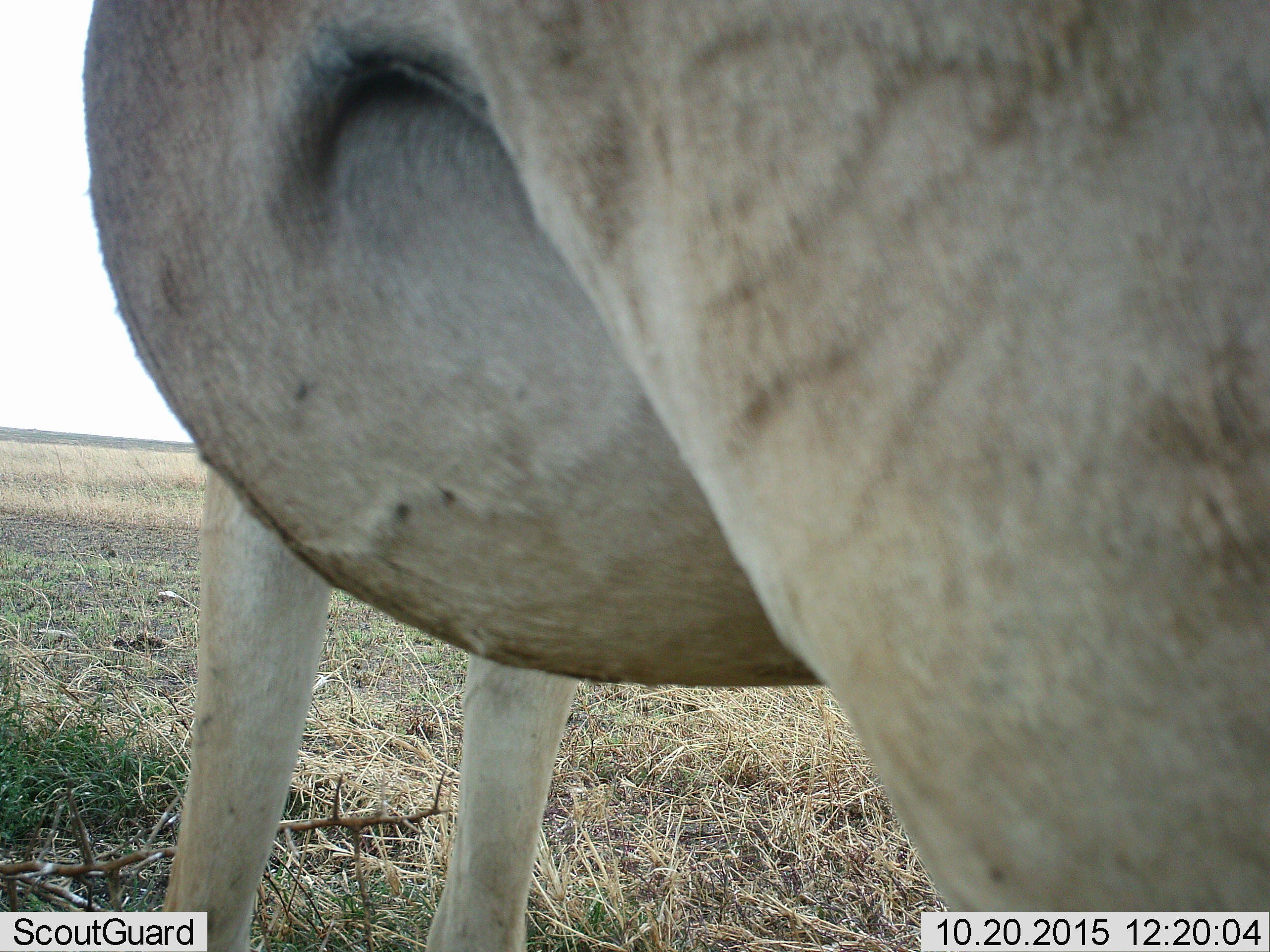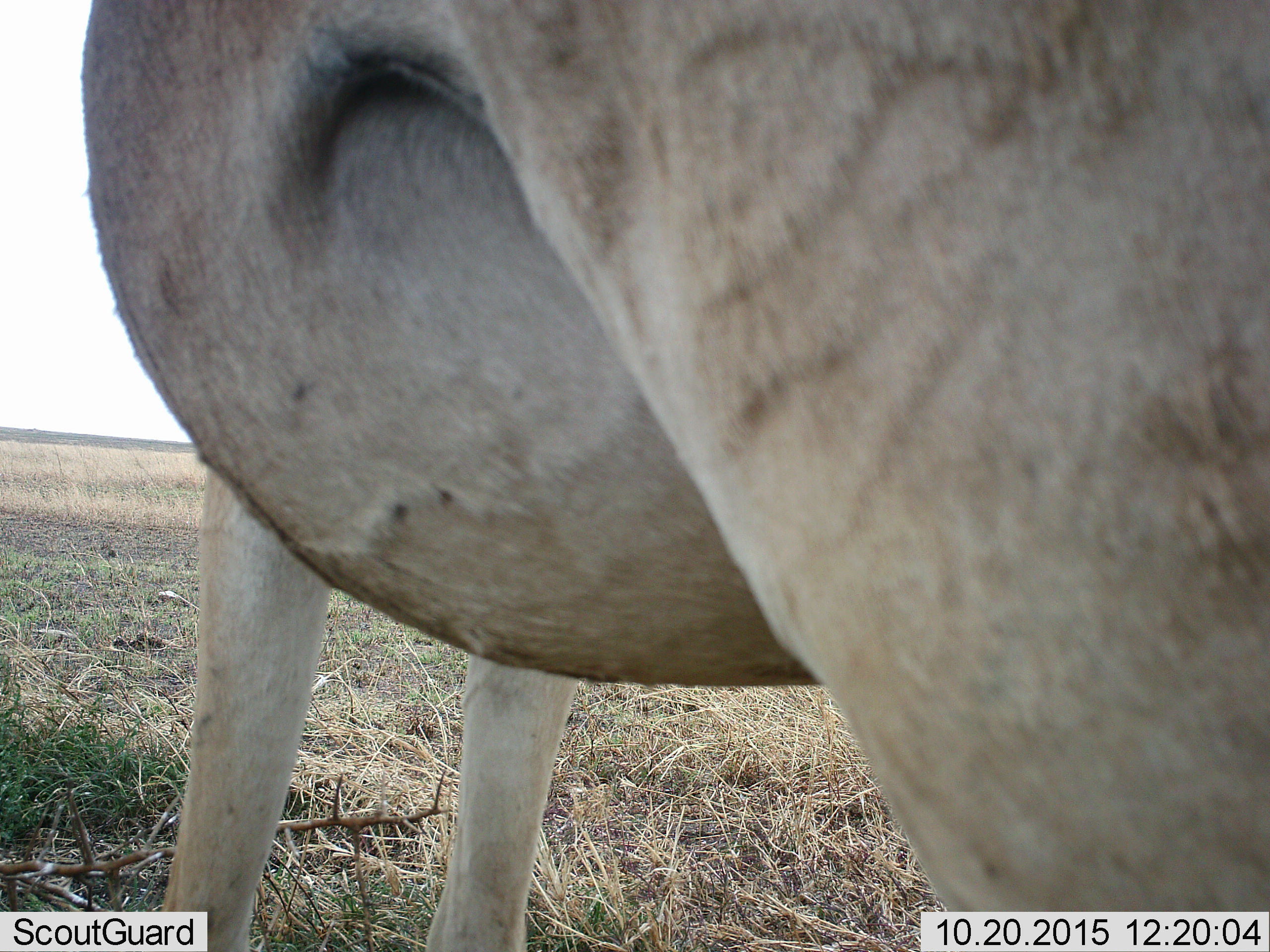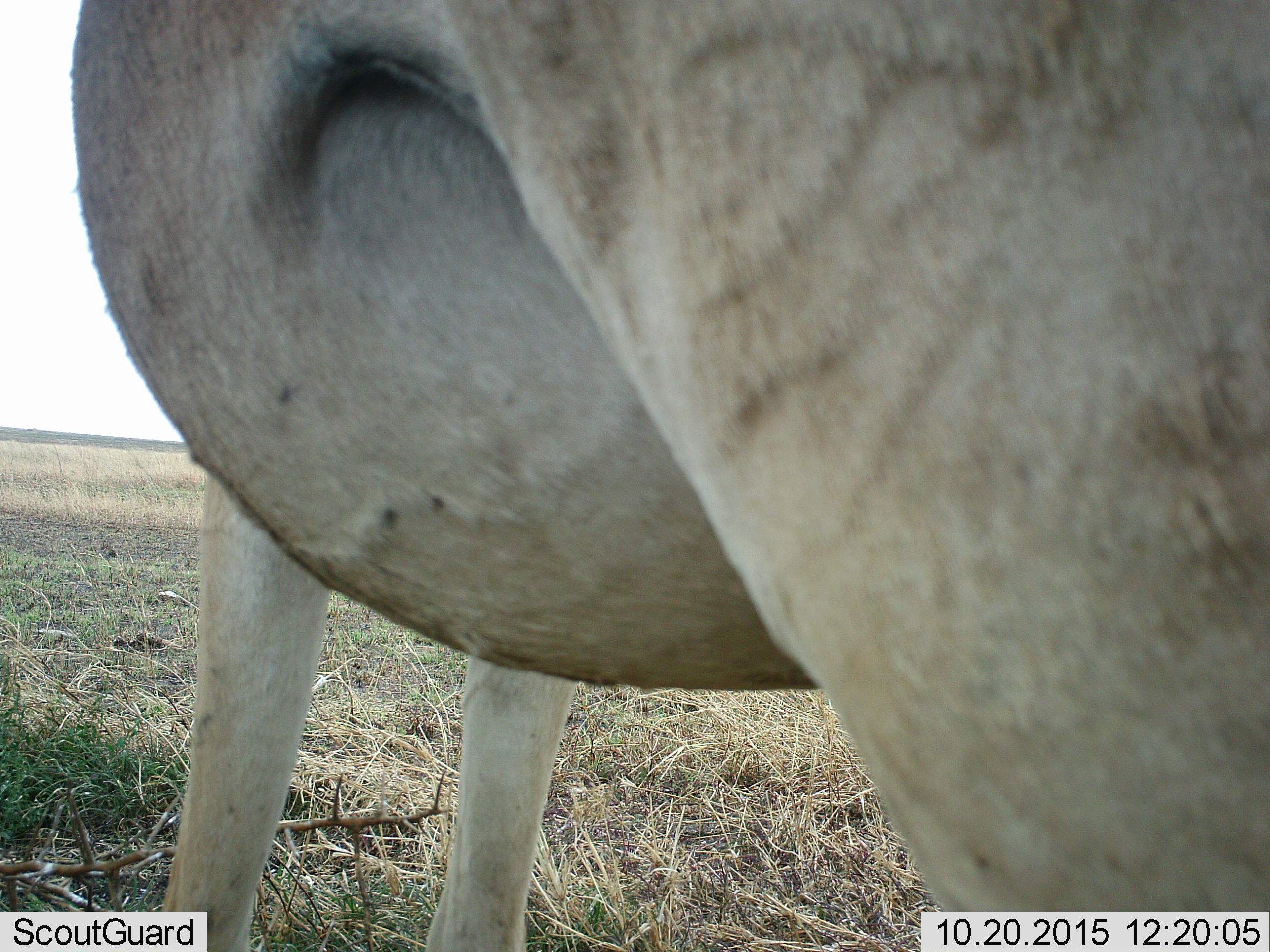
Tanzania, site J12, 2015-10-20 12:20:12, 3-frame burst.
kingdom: Animalia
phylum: Chordata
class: Mammalia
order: Artiodactyla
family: Bovidae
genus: Tragelaphus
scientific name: Tragelaphus oryx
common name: eland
Eland (Tragelaphus oryx), count 1. Behavior (volunteer vote fractions): standing 100%, resting 0%, moving 0%, interacting 0%. Young present (vote fraction): 0%. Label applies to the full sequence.